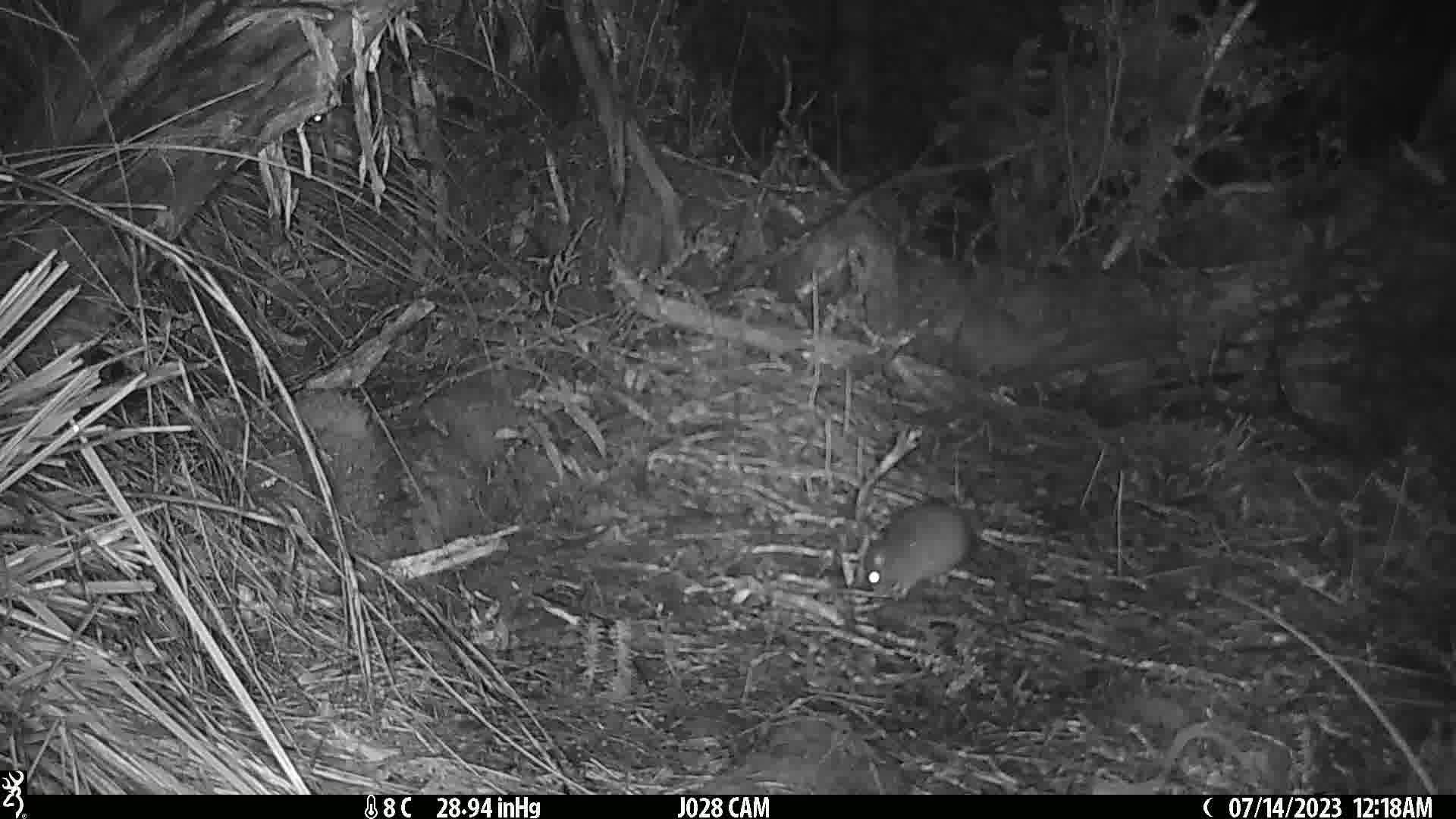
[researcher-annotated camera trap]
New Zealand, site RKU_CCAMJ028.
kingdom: Animalia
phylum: Chordata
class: Mammalia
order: Rodentia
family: Muridae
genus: Rattus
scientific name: Rattus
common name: rat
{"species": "rat (Rattus)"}